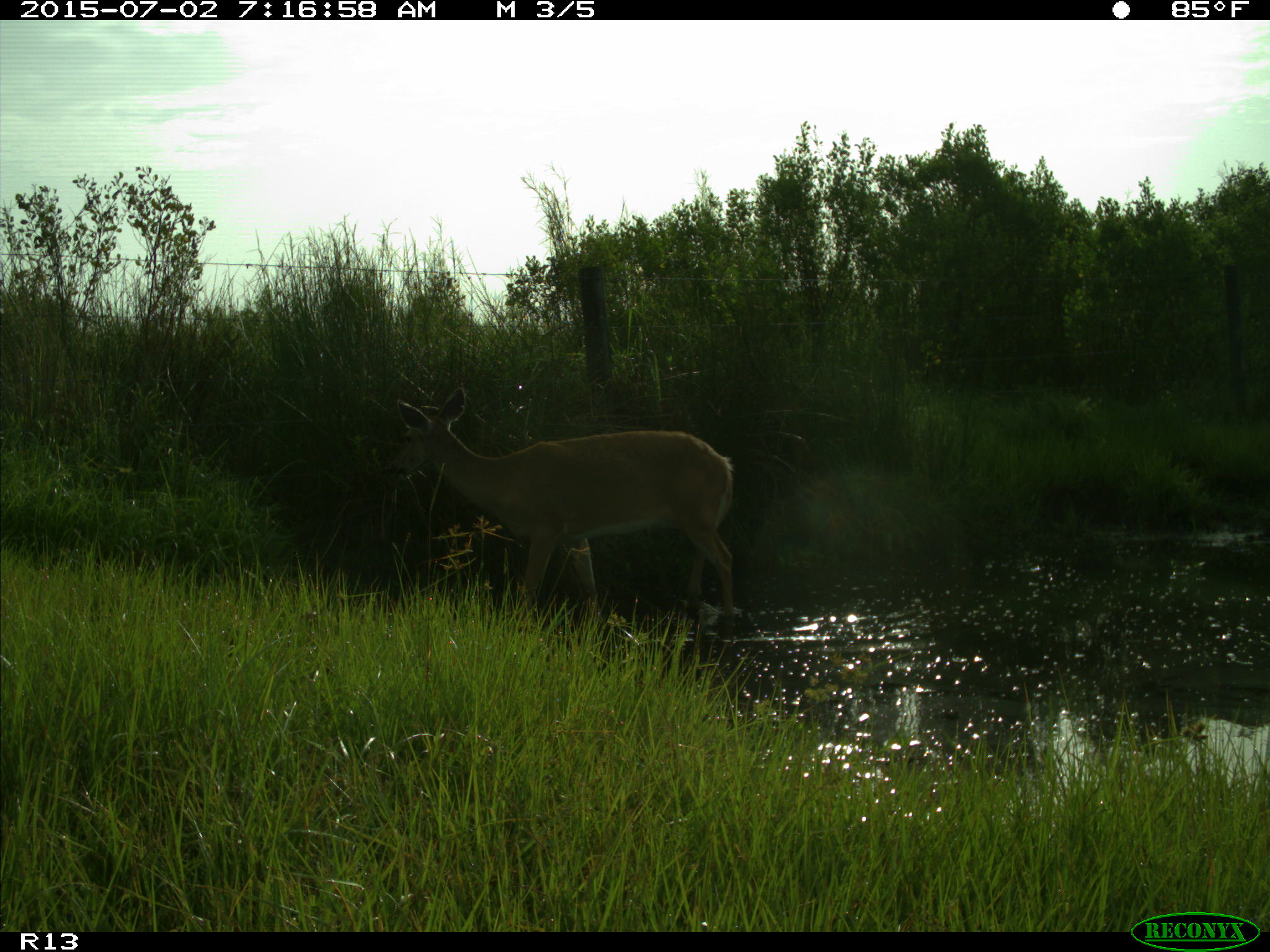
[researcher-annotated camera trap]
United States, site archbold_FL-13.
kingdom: Animalia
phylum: Chordata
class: Mammalia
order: Artiodactyla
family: Cervidae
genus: Odocoileus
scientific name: Odocoileus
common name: deer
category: unidentified deer